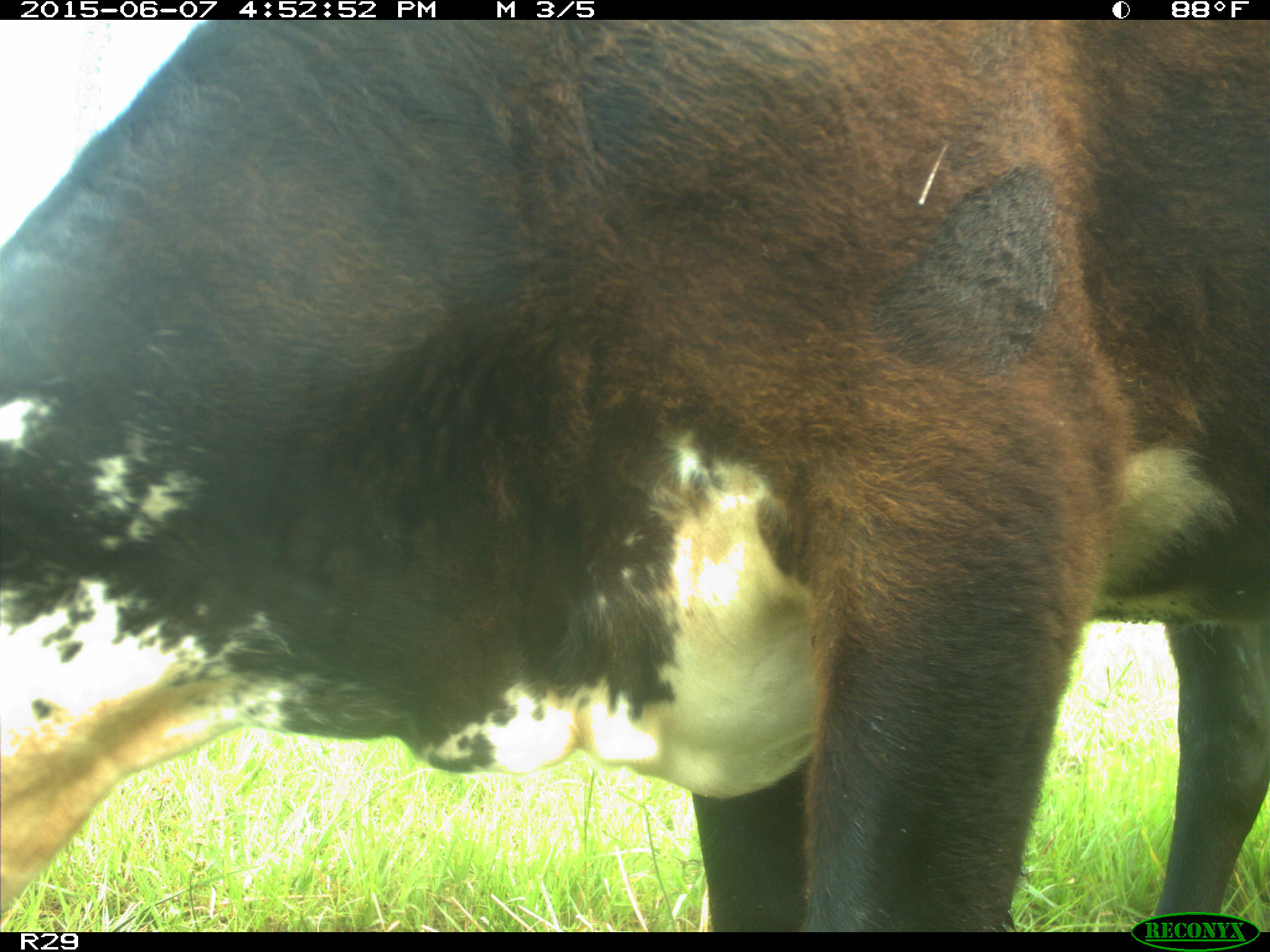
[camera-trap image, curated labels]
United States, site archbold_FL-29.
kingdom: Animalia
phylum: Chordata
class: Mammalia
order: Artiodactyla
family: Bovidae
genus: Bos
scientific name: Bos taurus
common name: domestic cow